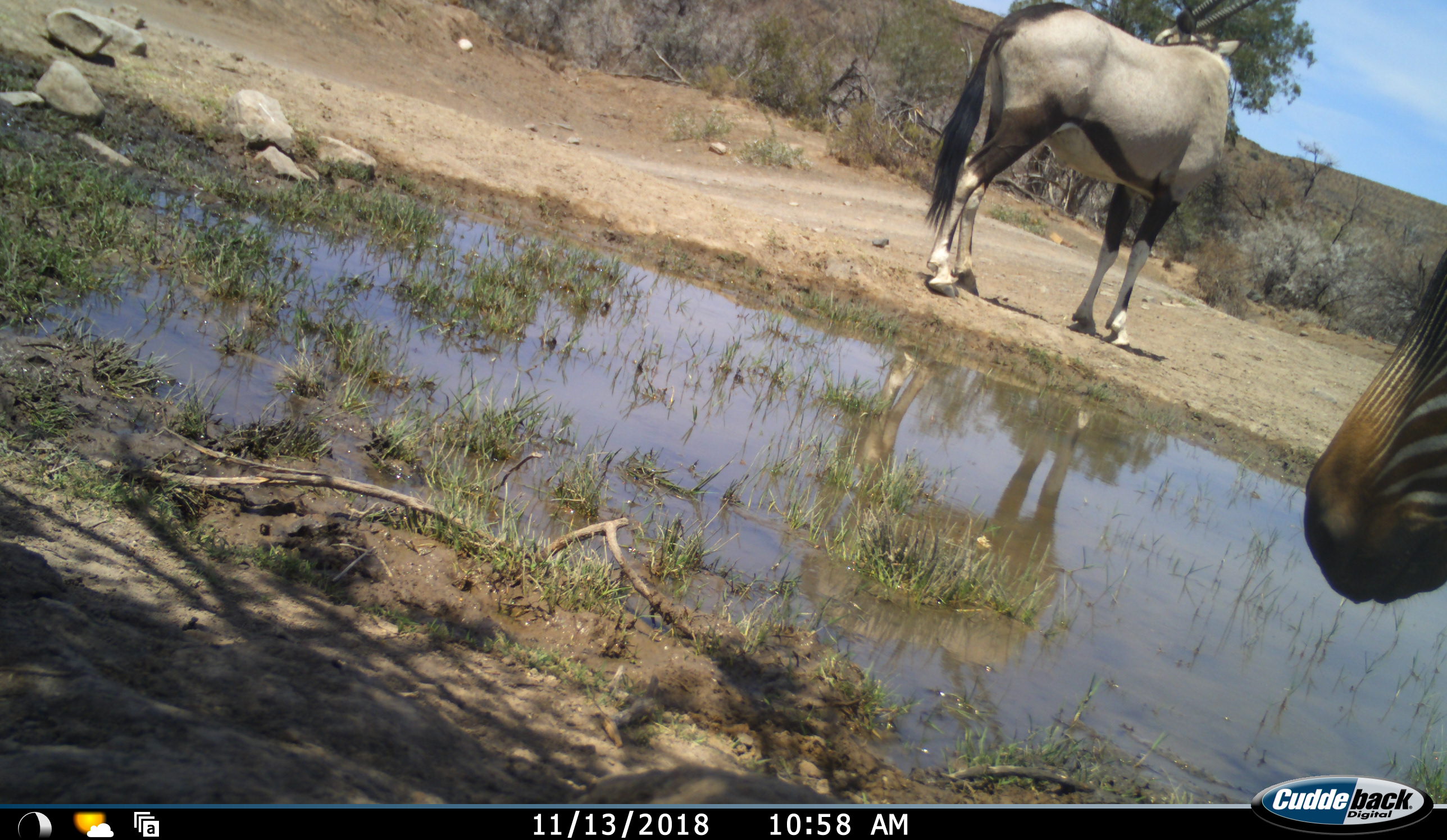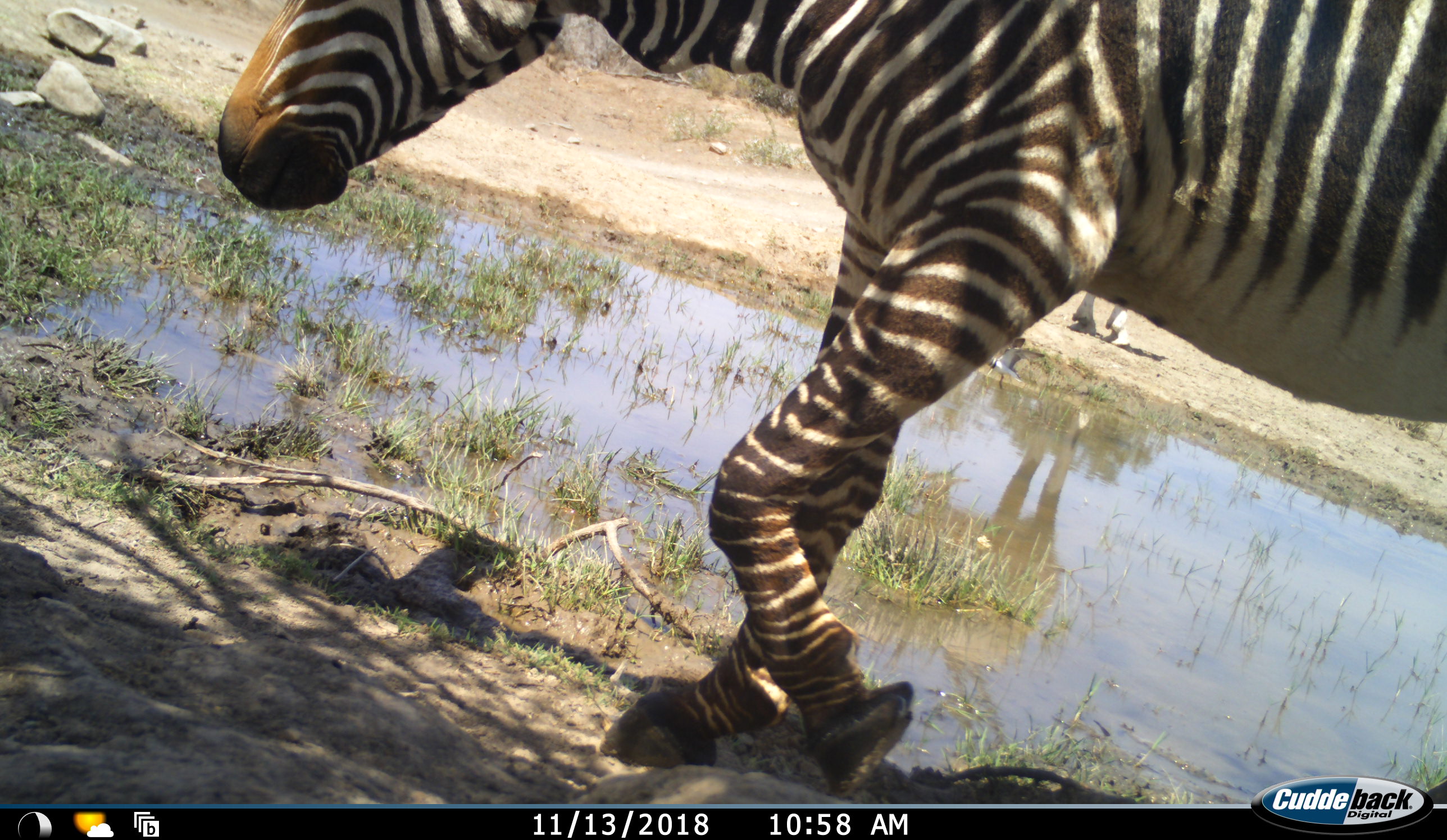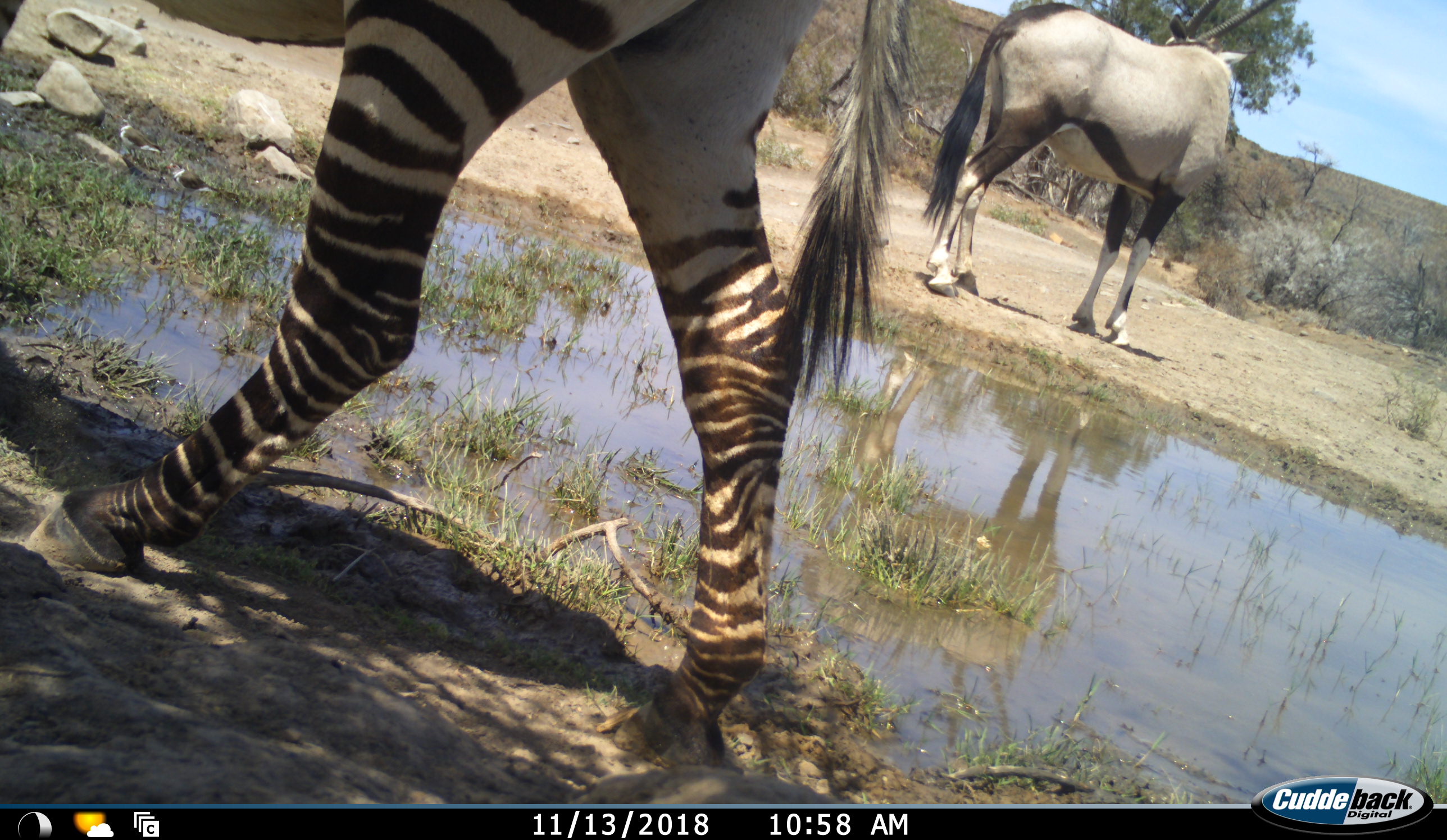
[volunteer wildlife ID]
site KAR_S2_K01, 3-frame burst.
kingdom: Animalia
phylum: Chordata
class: Mammalia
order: Artiodactyla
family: Bovidae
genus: Oryx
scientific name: Oryx gazella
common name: gemsbok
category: oryx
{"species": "oryx (gemsbok) (Oryx gazella)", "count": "1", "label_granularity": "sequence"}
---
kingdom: Animalia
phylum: Chordata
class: Mammalia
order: Perissodactyla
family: Equidae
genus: Equus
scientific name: Equus zebra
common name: mountain zebra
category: zebramountain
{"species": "zebramountain (mountain zebra) (Equus zebra)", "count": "1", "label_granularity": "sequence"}